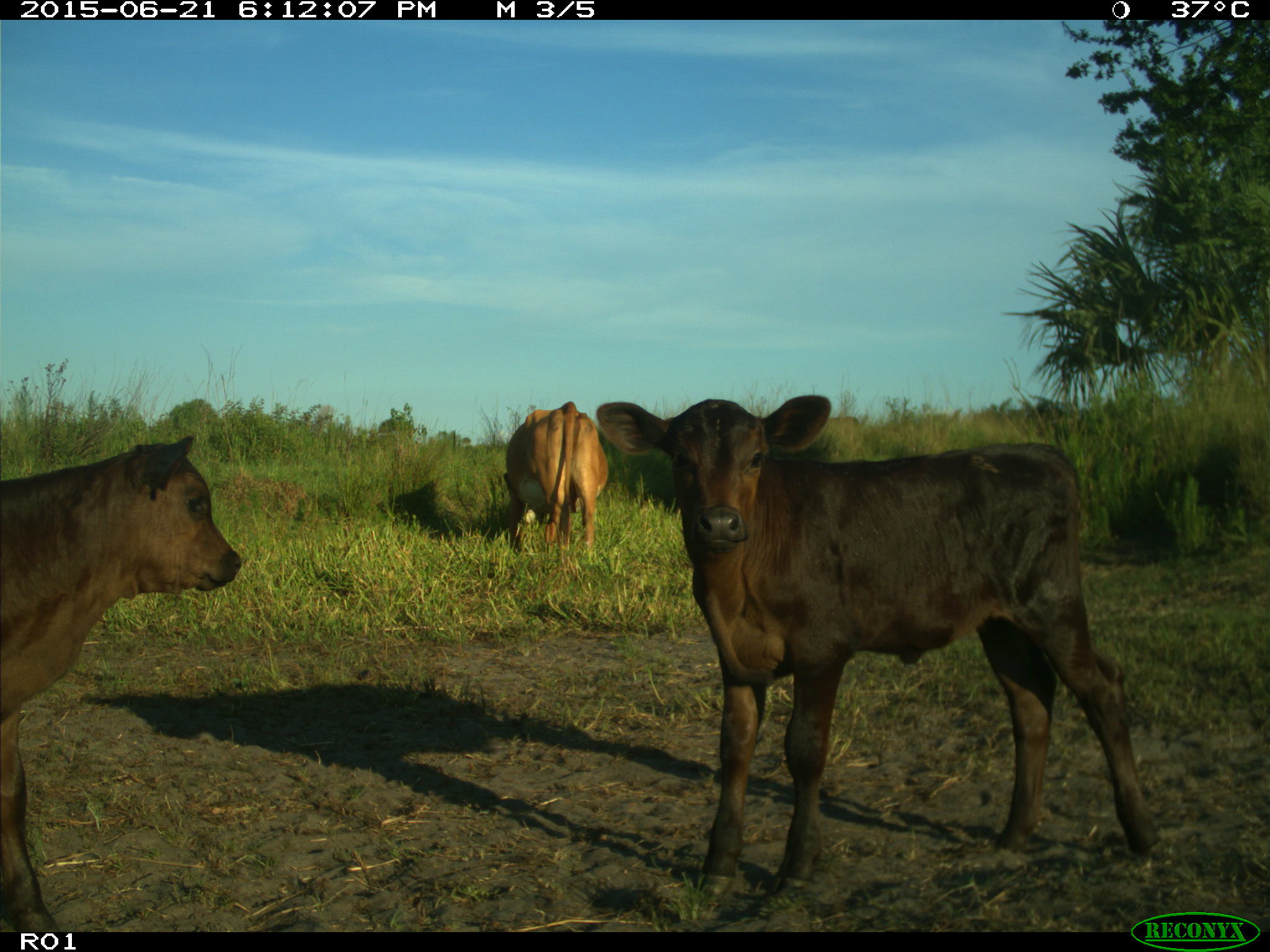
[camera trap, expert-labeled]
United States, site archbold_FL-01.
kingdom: Animalia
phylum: Chordata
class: Mammalia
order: Artiodactyla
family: Bovidae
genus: Bos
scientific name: Bos taurus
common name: domestic cow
Bos taurus (domestic cow).